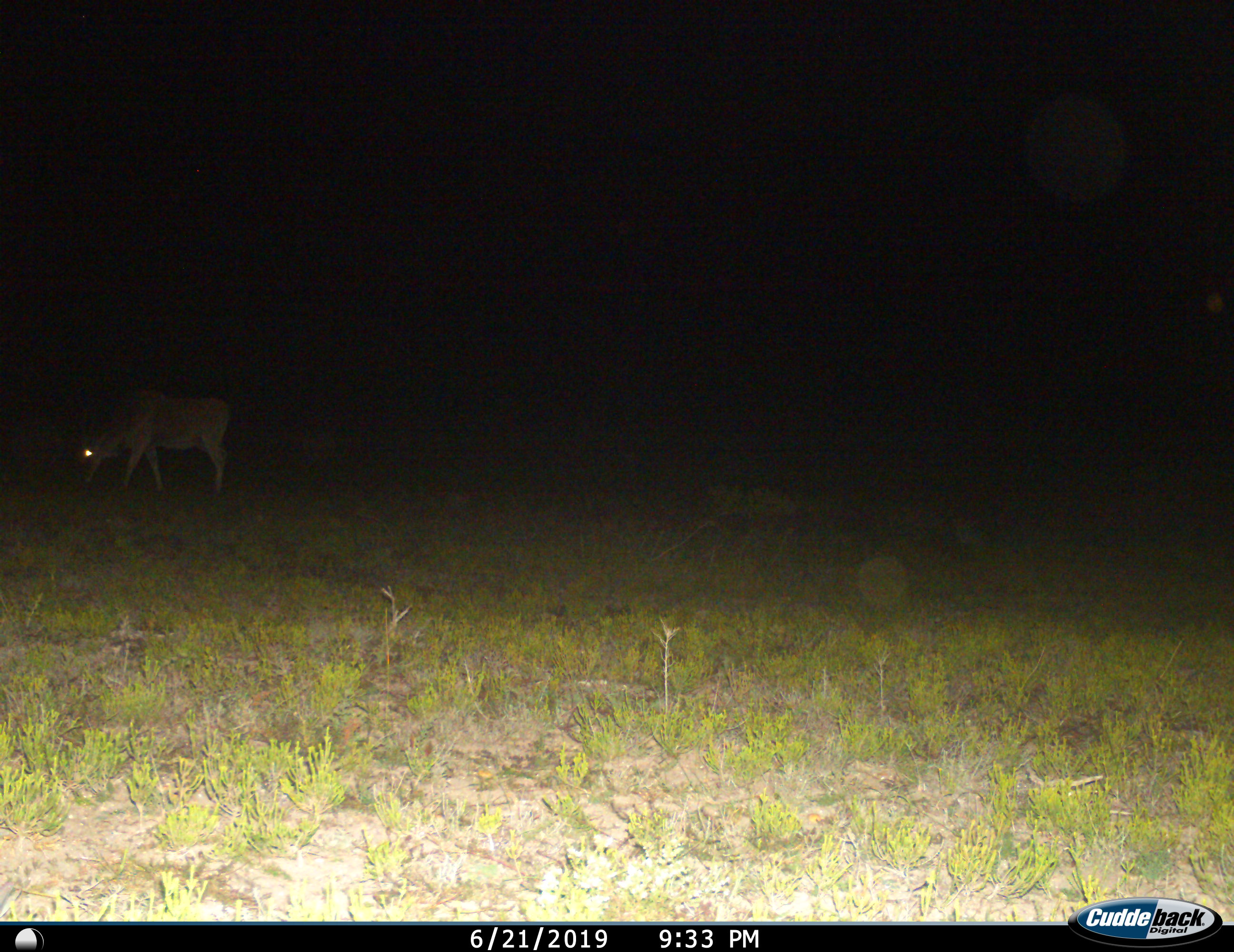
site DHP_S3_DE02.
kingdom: Animalia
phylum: Chordata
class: Mammalia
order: Artiodactyla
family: Bovidae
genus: Tragelaphus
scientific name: Tragelaphus oryx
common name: eland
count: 1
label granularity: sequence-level